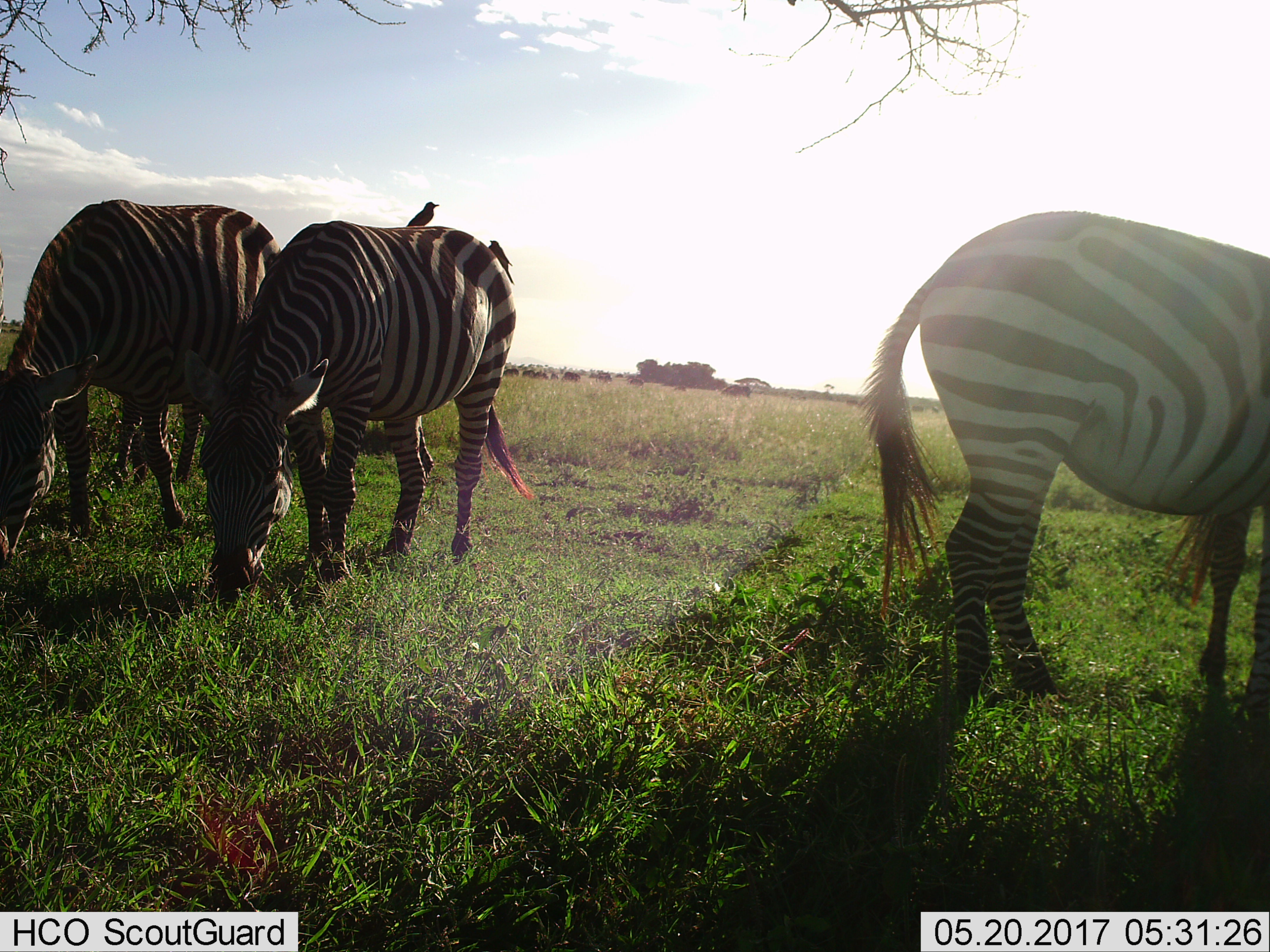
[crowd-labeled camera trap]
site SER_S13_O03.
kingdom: Animalia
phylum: Chordata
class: Aves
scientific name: Aves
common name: bird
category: birdother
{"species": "birdother (bird) (Aves)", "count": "2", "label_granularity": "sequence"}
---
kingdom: Animalia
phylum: Chordata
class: Mammalia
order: Perissodactyla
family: Equidae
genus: Equus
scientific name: Equus quagga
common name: plains zebra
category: zebraplains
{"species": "zebraplains (plains zebra) (Equus quagga)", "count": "3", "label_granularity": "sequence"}